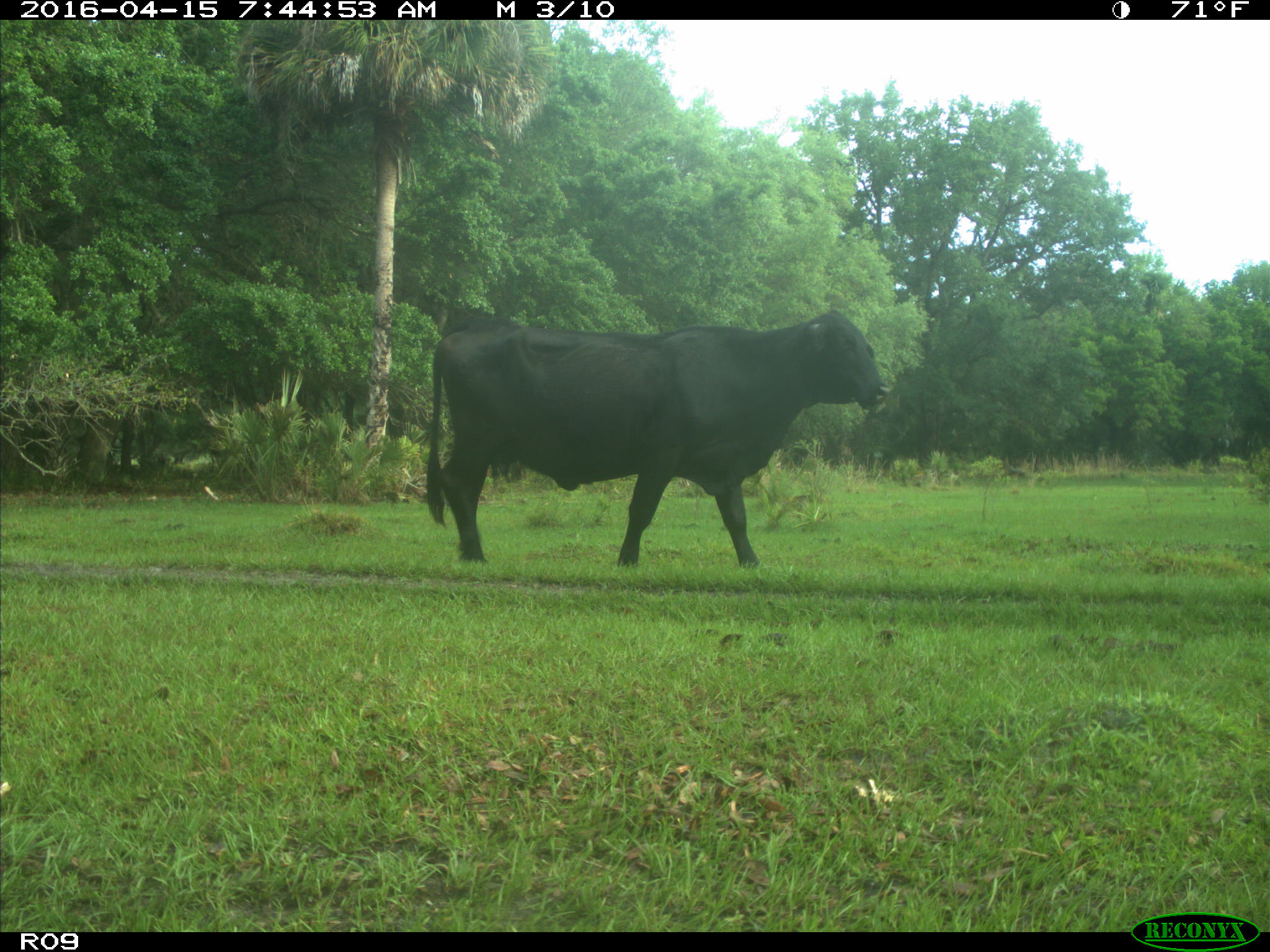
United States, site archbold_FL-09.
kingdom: Animalia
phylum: Chordata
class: Mammalia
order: Artiodactyla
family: Bovidae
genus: Bos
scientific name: Bos taurus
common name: domestic cow